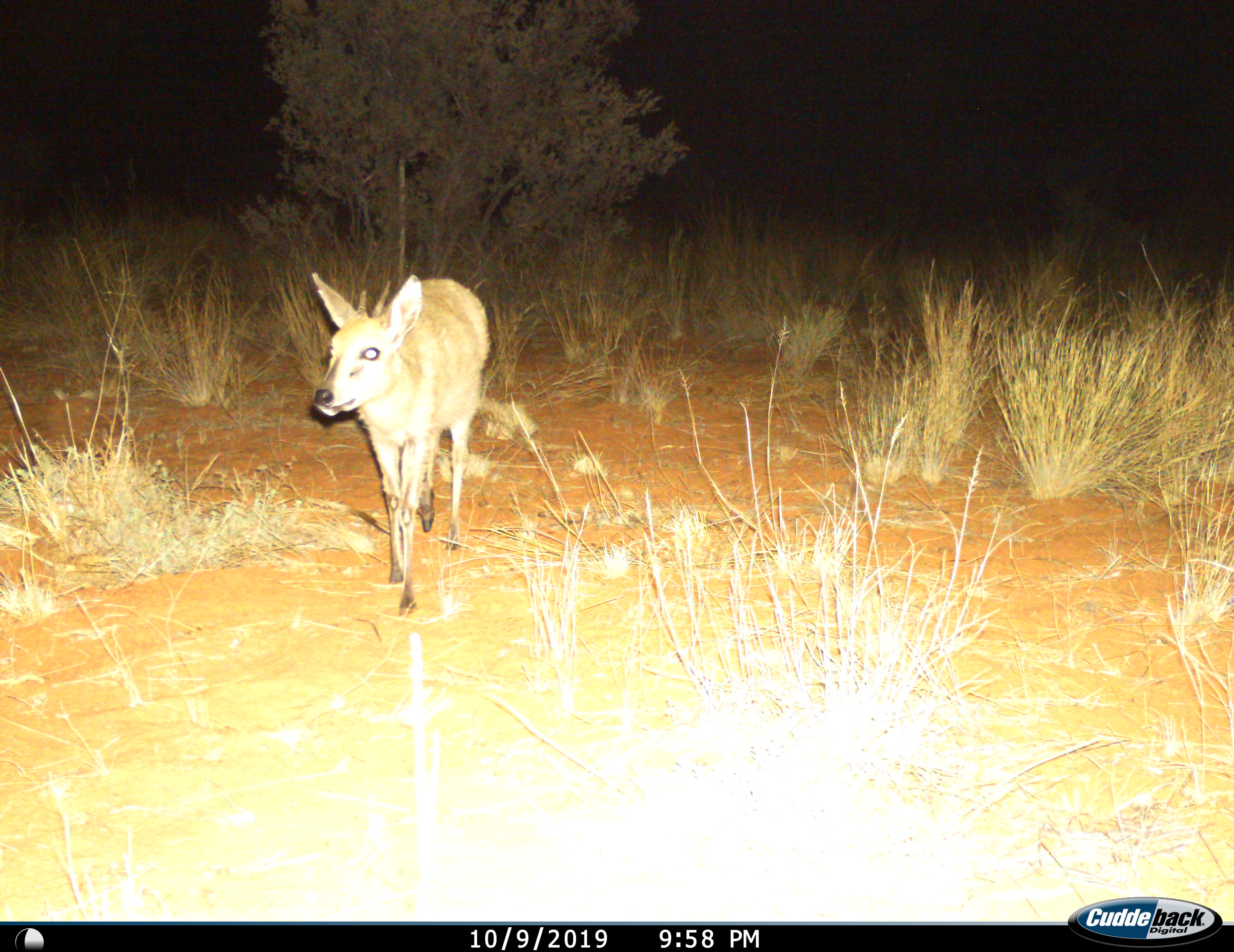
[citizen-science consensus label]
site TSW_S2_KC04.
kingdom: Animalia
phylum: Chordata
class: Mammalia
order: Artiodactyla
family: Bovidae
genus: Sylvicapra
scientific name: Sylvicapra grimmia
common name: common duiker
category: duikercommongrey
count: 1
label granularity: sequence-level